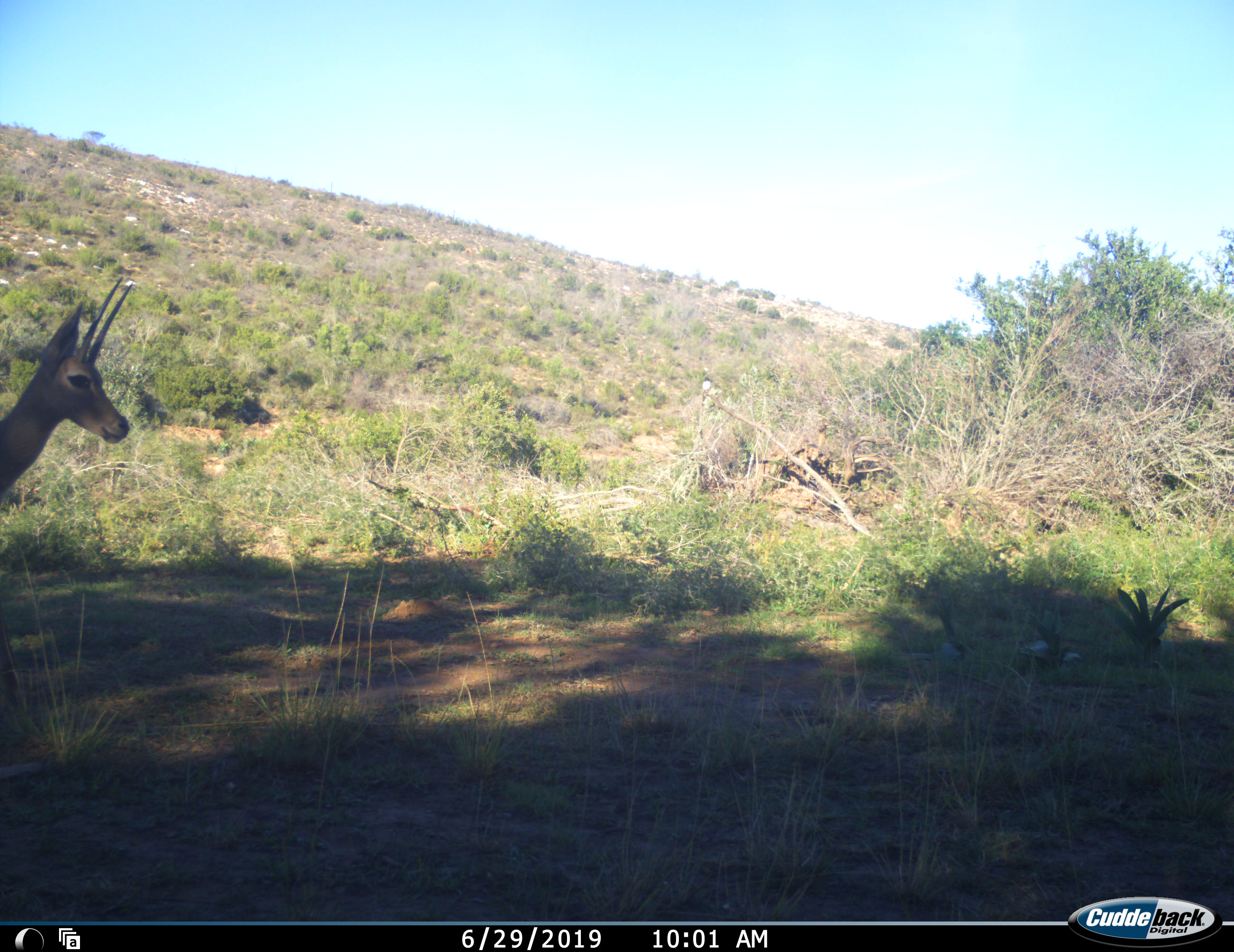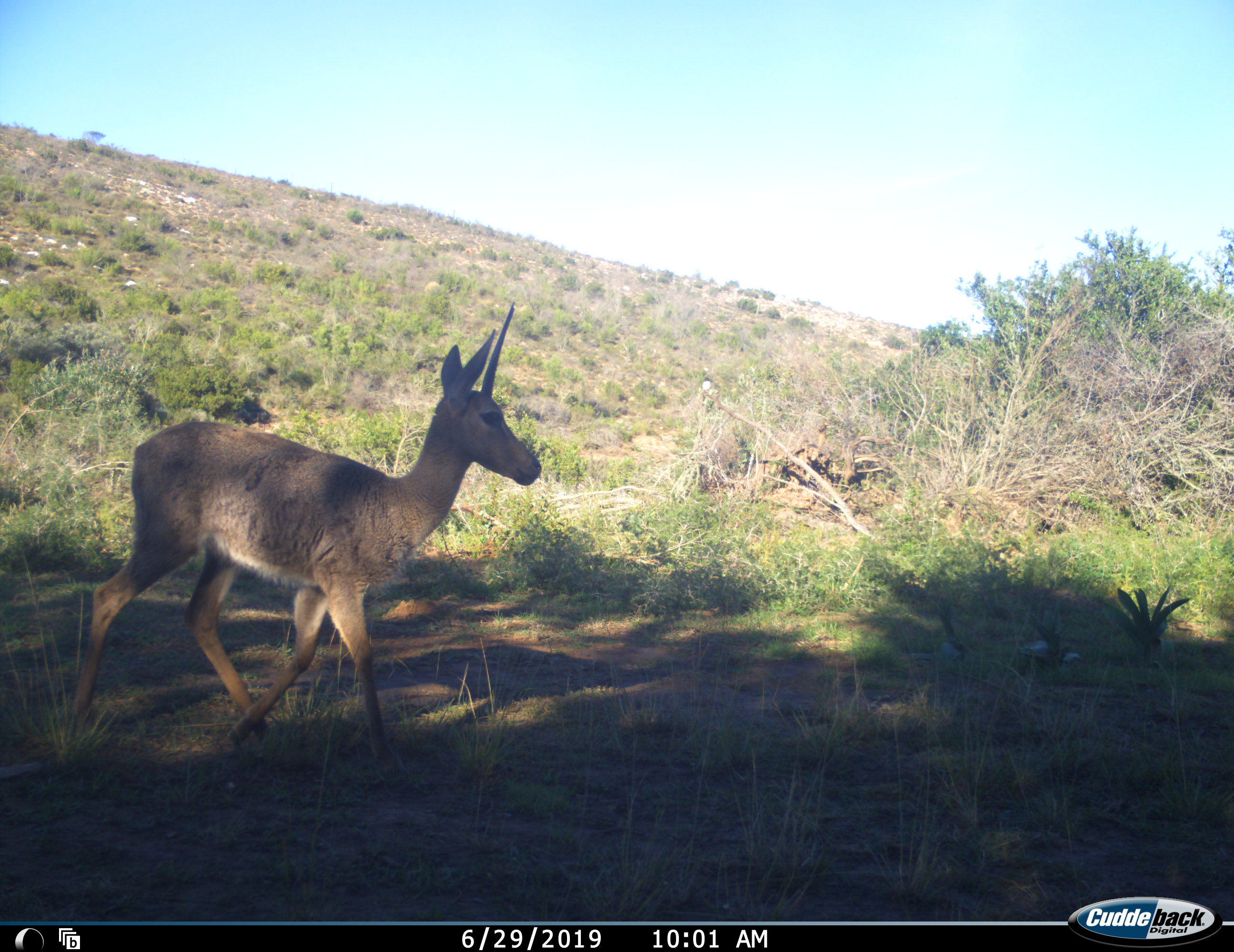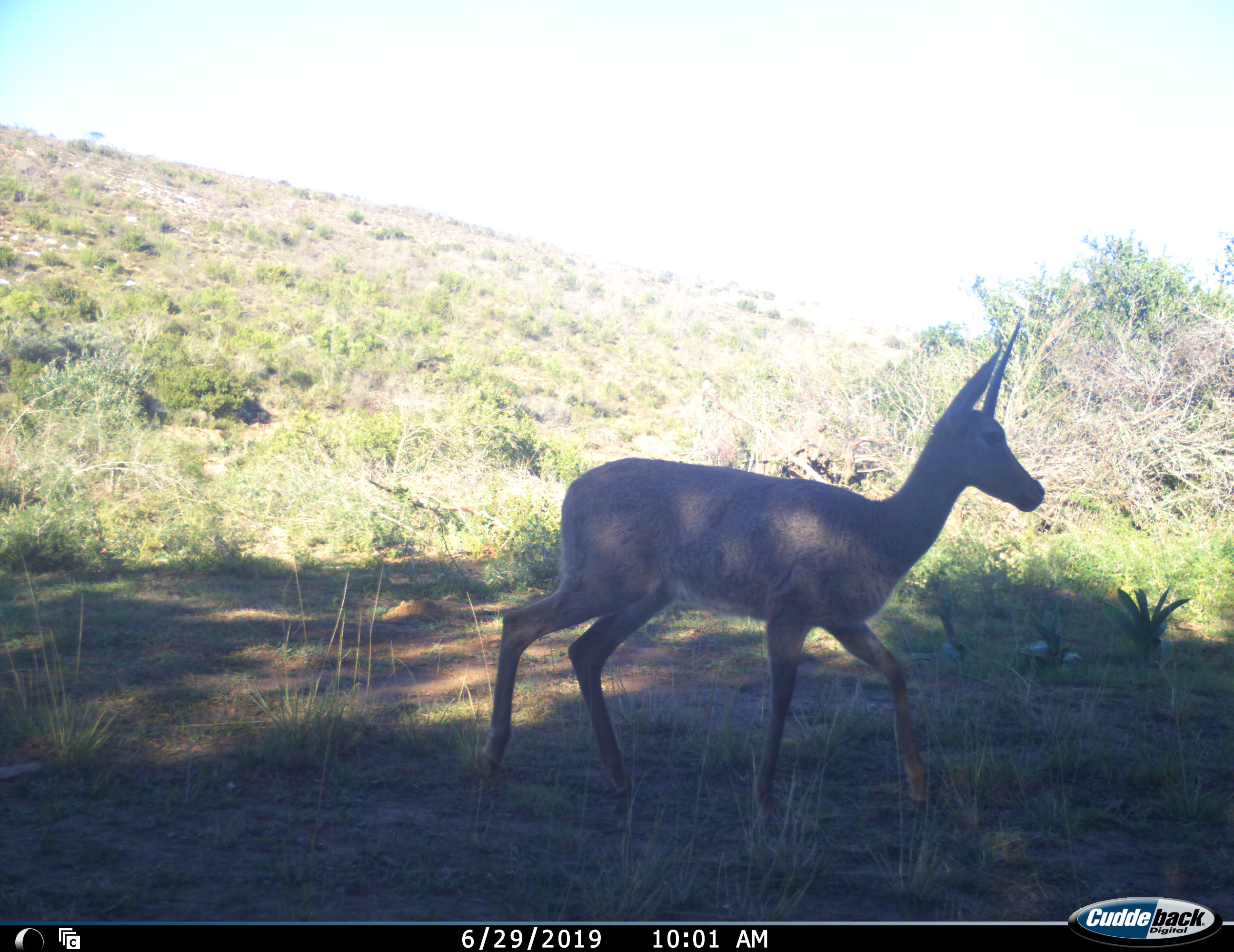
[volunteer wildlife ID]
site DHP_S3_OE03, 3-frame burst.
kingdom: Animalia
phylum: Chordata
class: Mammalia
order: Artiodactyla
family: Bovidae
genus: Pelea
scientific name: Pelea capreolus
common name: grey rhebok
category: rhebokgrey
Rhebokgrey (grey rhebok) (Pelea capreolus), count 1. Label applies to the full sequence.